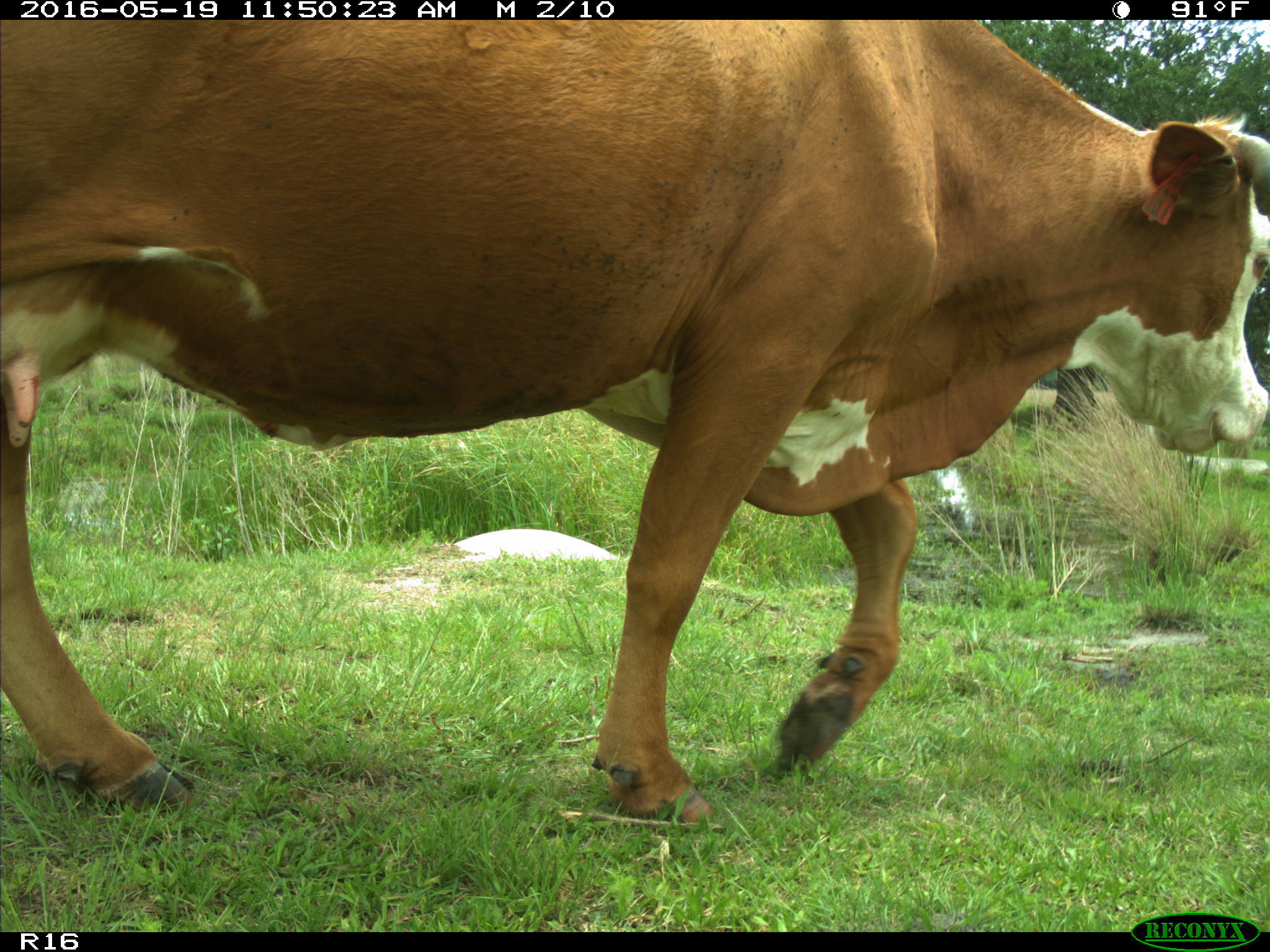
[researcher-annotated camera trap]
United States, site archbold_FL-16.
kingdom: Animalia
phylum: Chordata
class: Mammalia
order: Artiodactyla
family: Bovidae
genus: Bos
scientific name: Bos taurus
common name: domestic cow